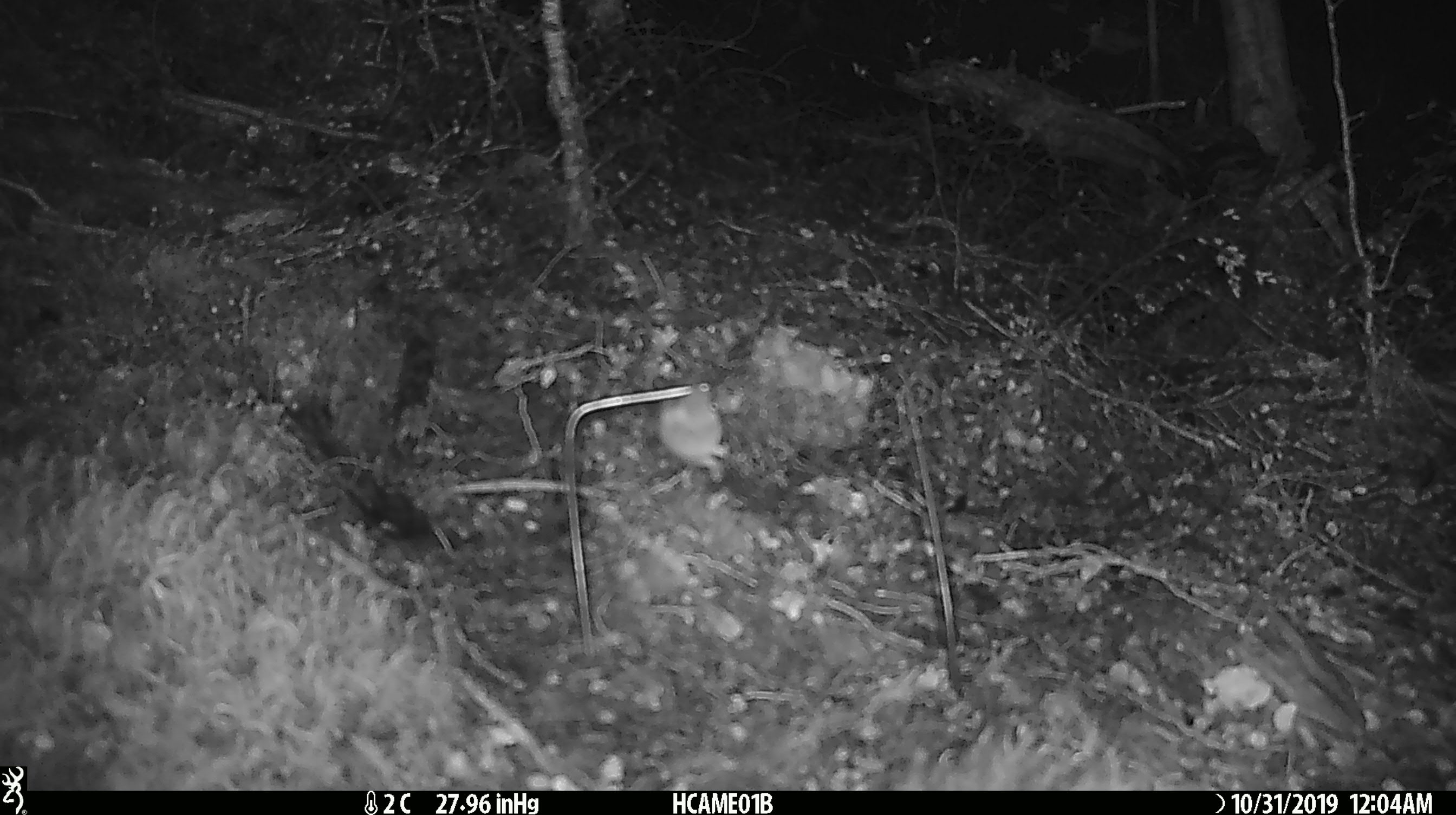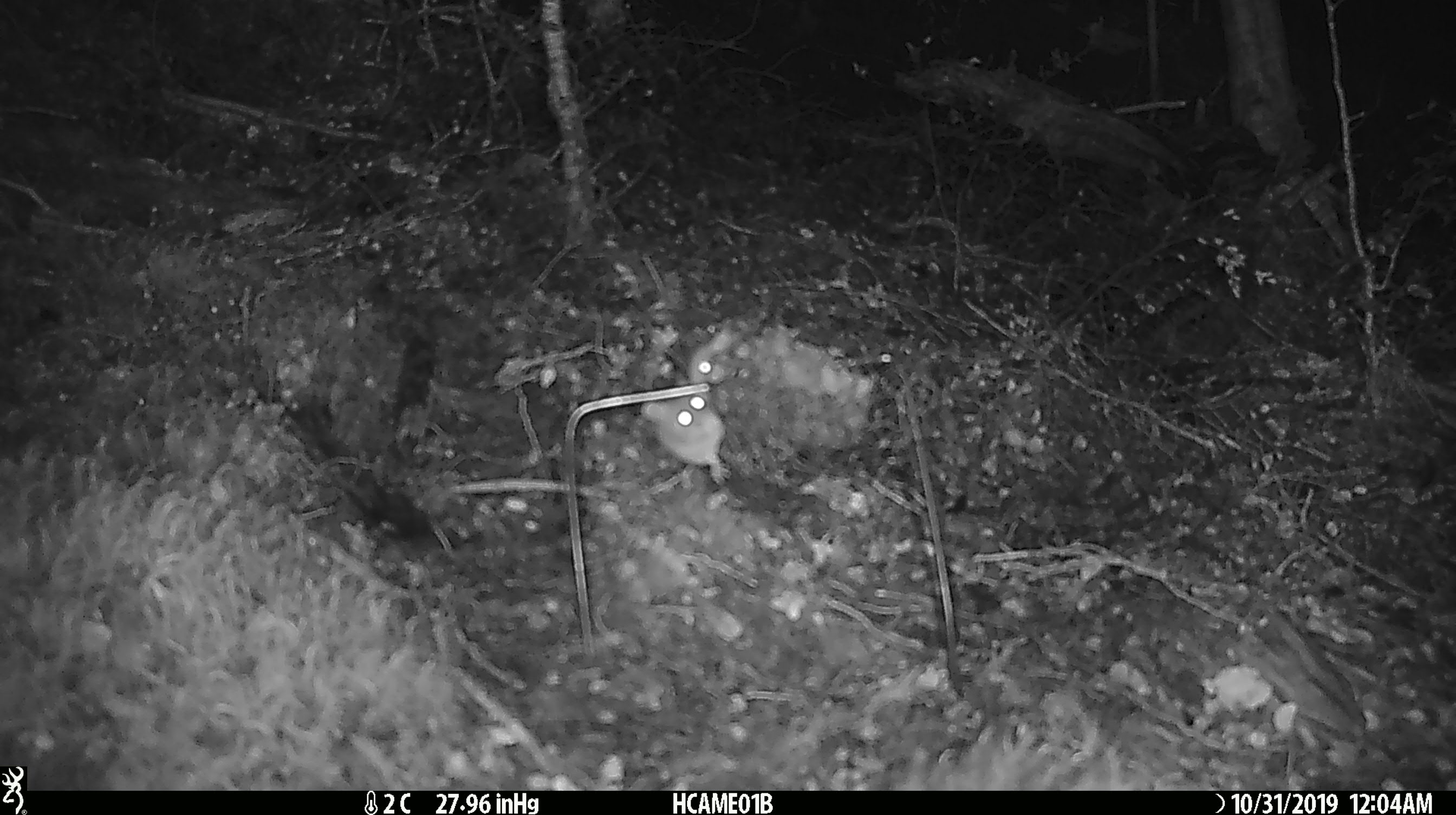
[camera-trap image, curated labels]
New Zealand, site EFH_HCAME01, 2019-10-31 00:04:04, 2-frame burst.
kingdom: Animalia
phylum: Chordata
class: Mammalia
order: Rodentia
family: Muridae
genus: Mus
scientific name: Mus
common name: mouse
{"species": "mouse (Mus)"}